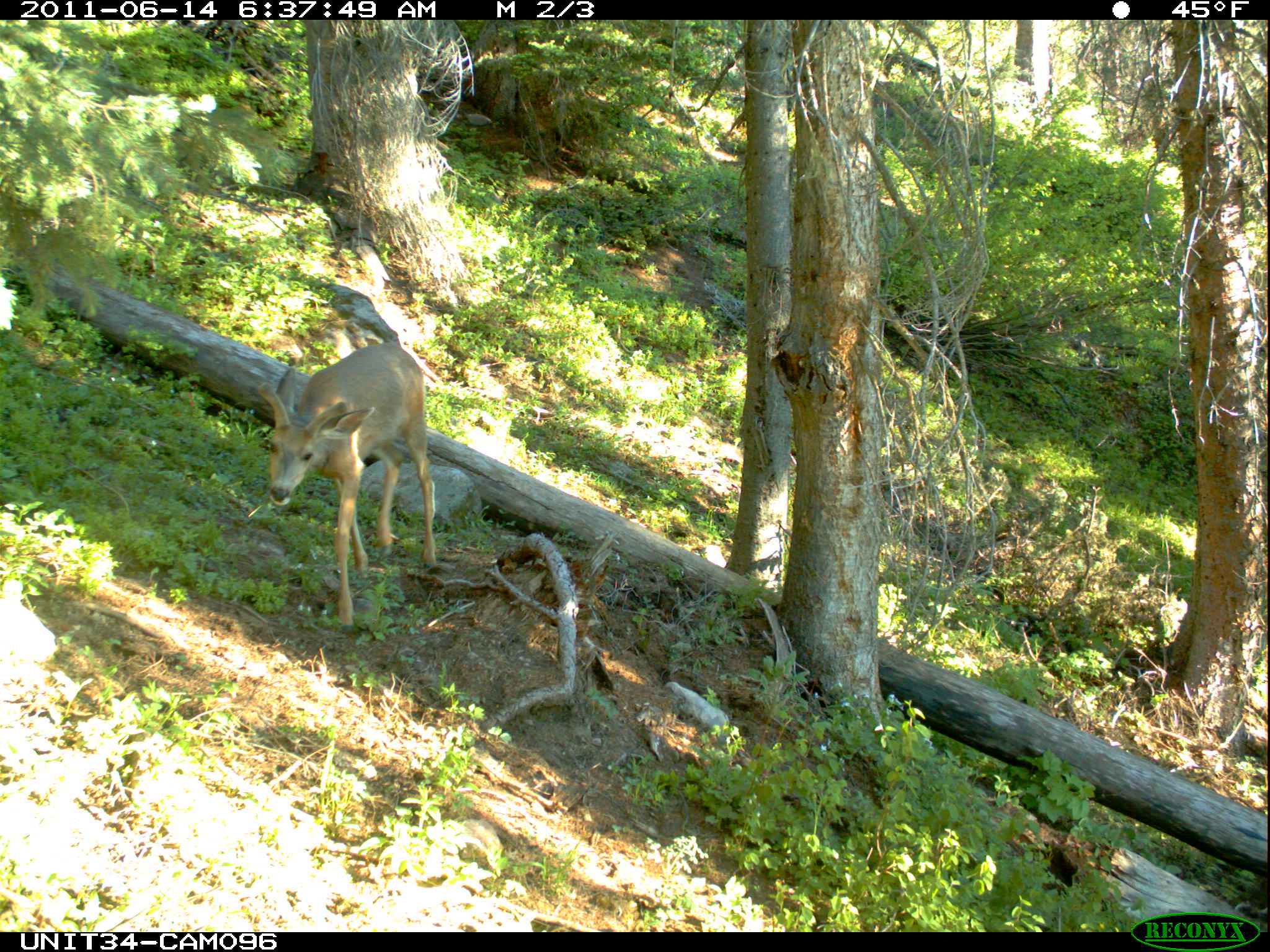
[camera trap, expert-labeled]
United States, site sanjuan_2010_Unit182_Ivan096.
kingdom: Animalia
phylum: Chordata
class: Mammalia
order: Artiodactyla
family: Cervidae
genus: Odocoileus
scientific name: Odocoileus hemionus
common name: mule deer